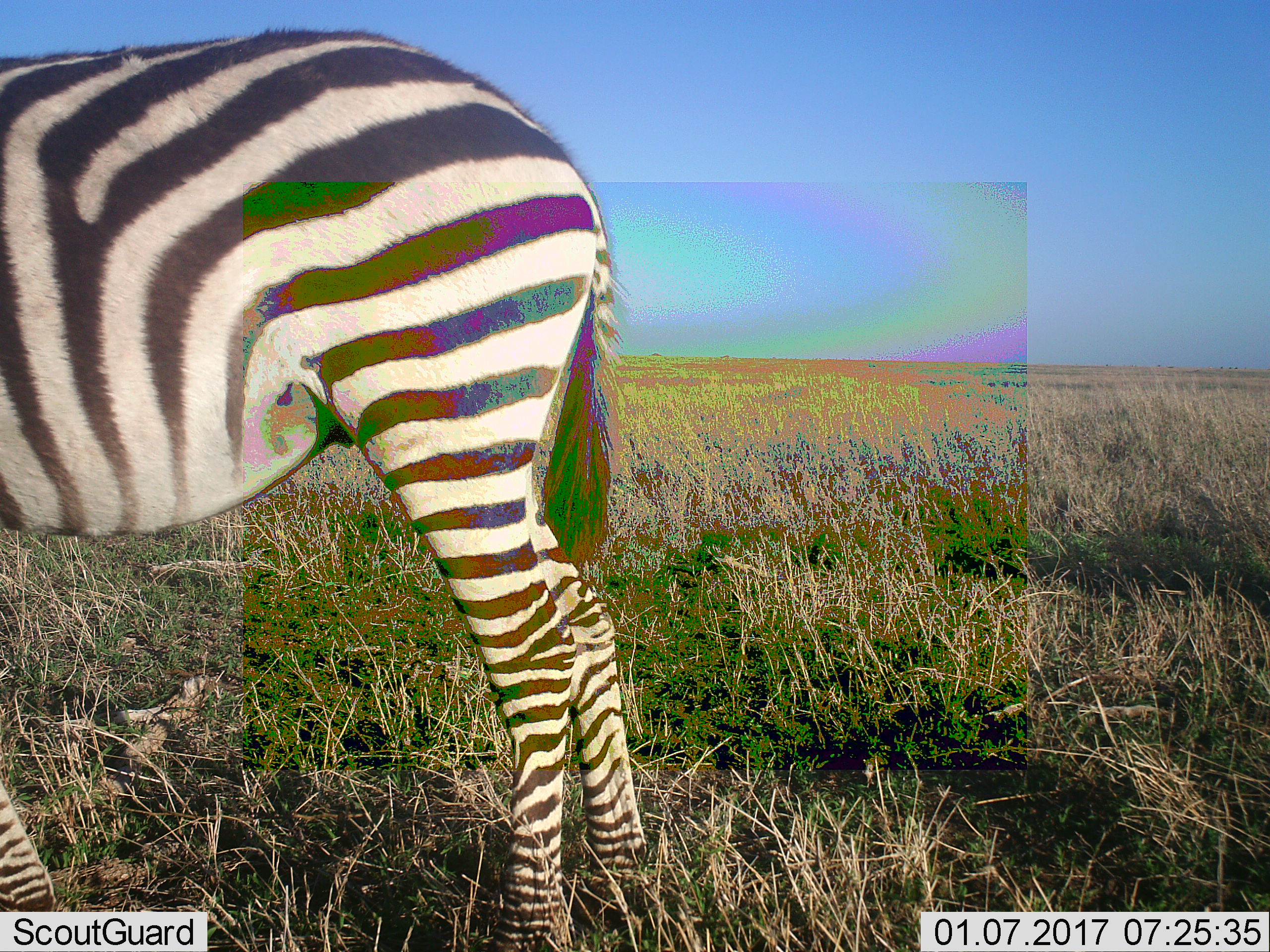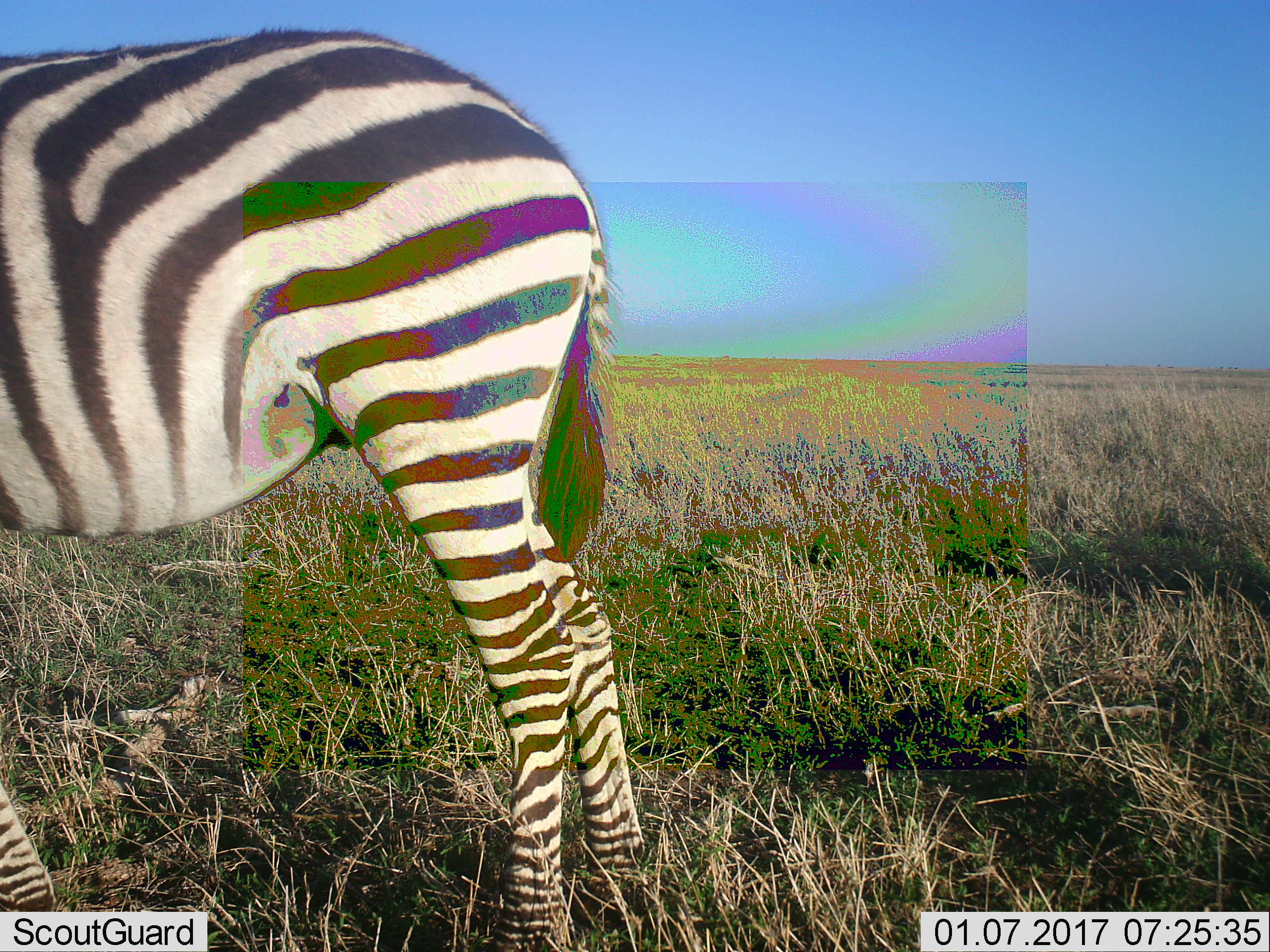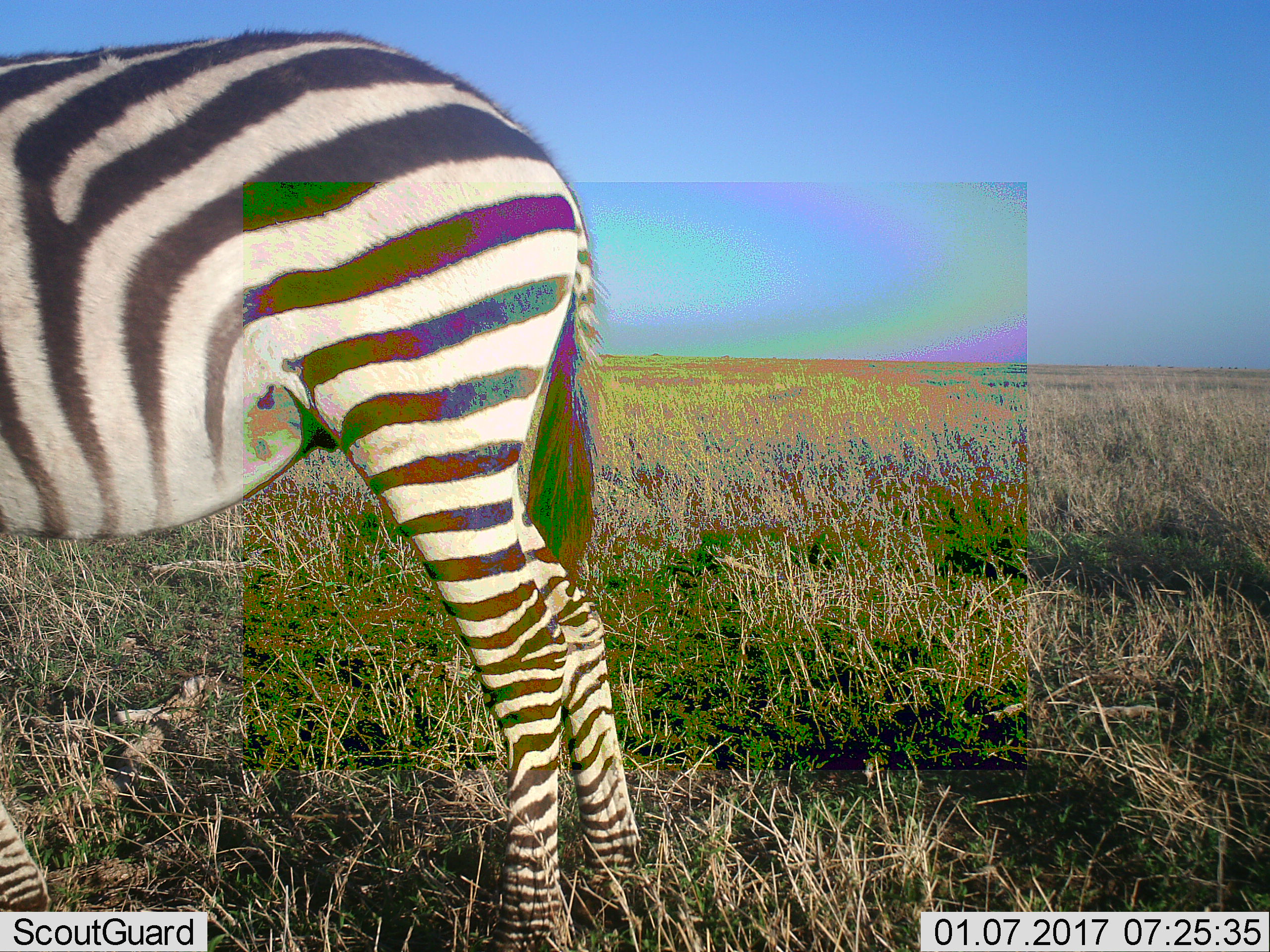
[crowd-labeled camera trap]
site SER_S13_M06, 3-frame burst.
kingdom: Animalia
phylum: Chordata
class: Mammalia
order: Perissodactyla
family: Equidae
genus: Equus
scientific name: Equus quagga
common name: plains zebra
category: zebraplains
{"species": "zebraplains (plains zebra) (Equus quagga)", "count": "1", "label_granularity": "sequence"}